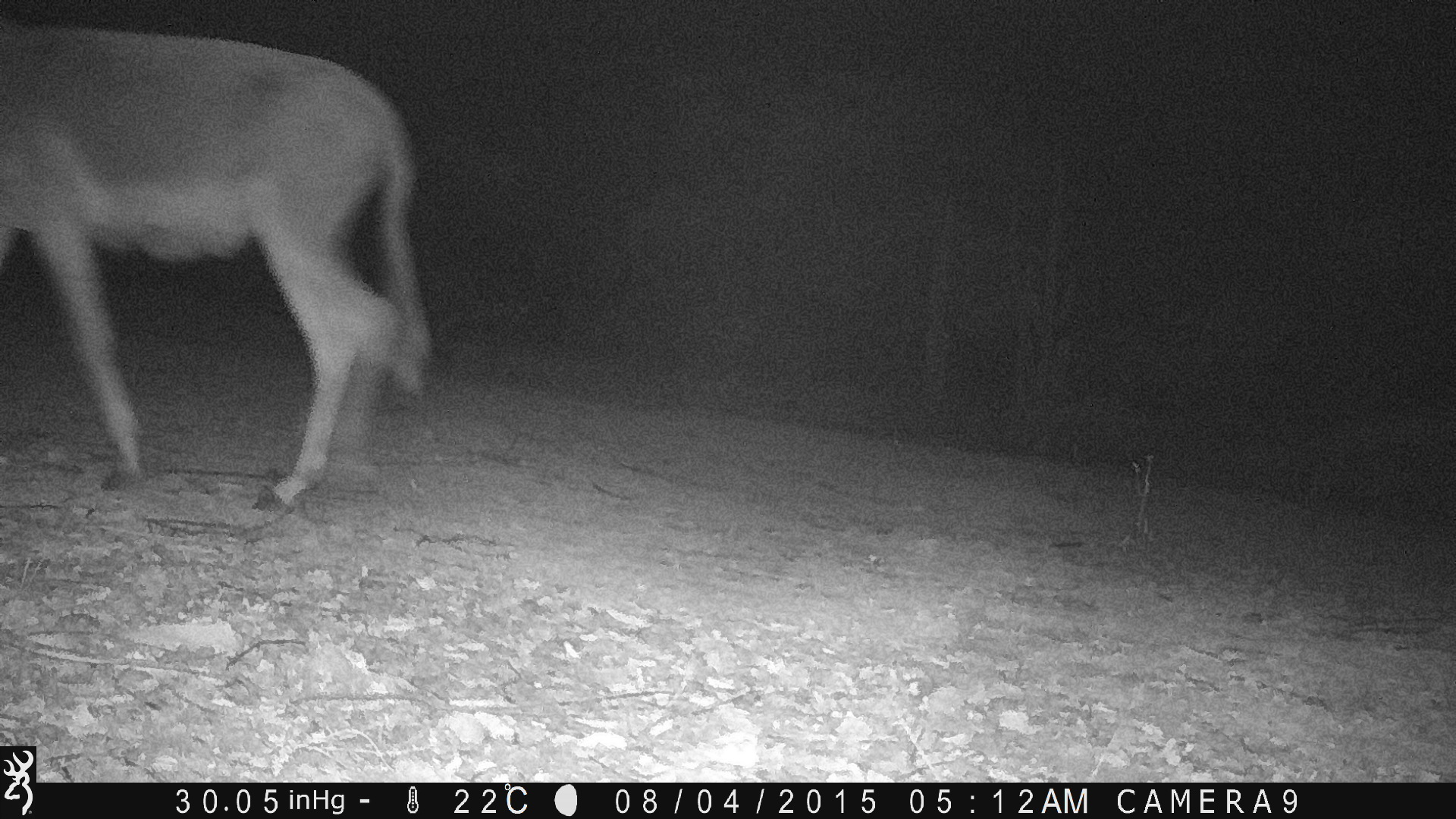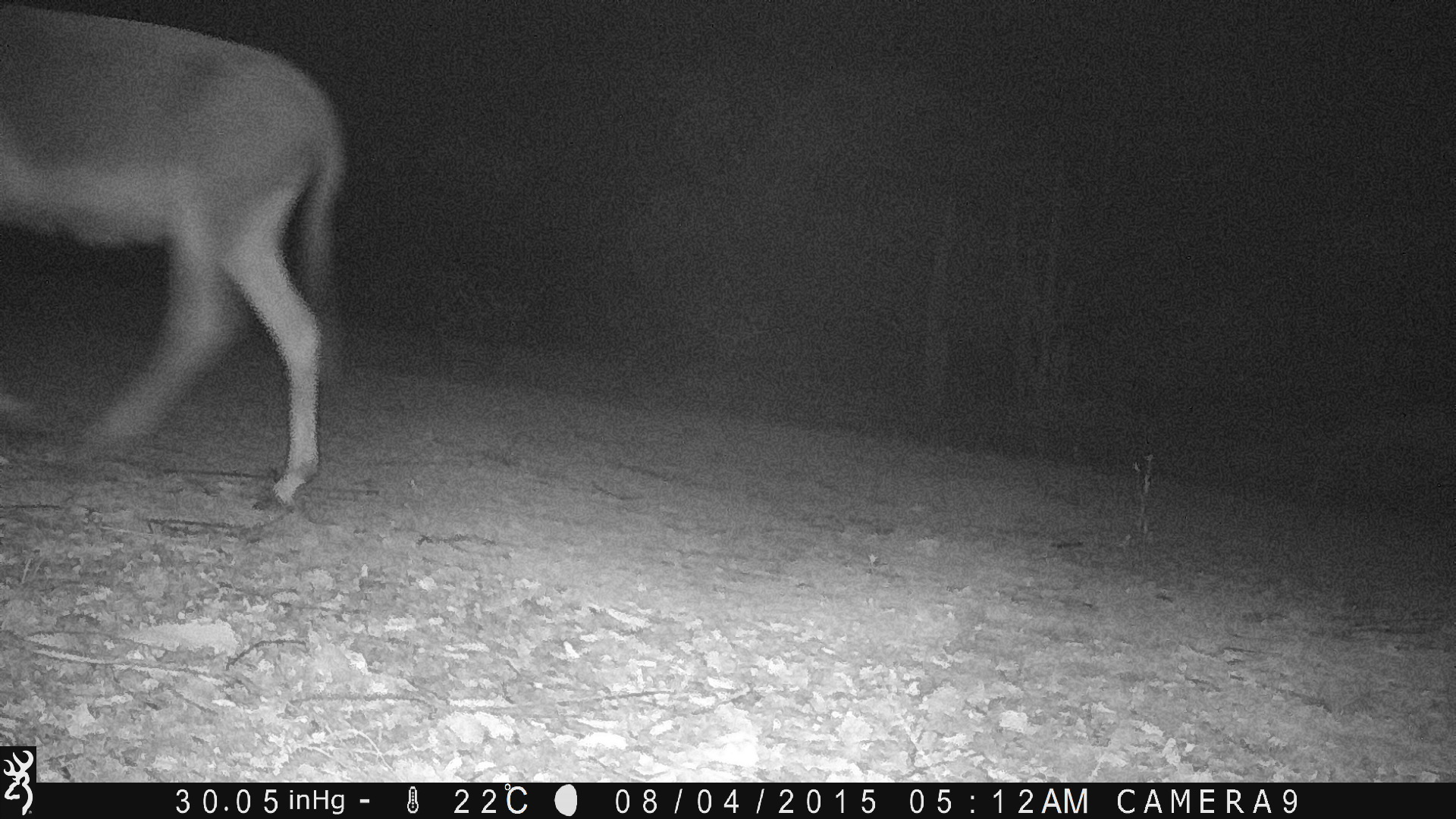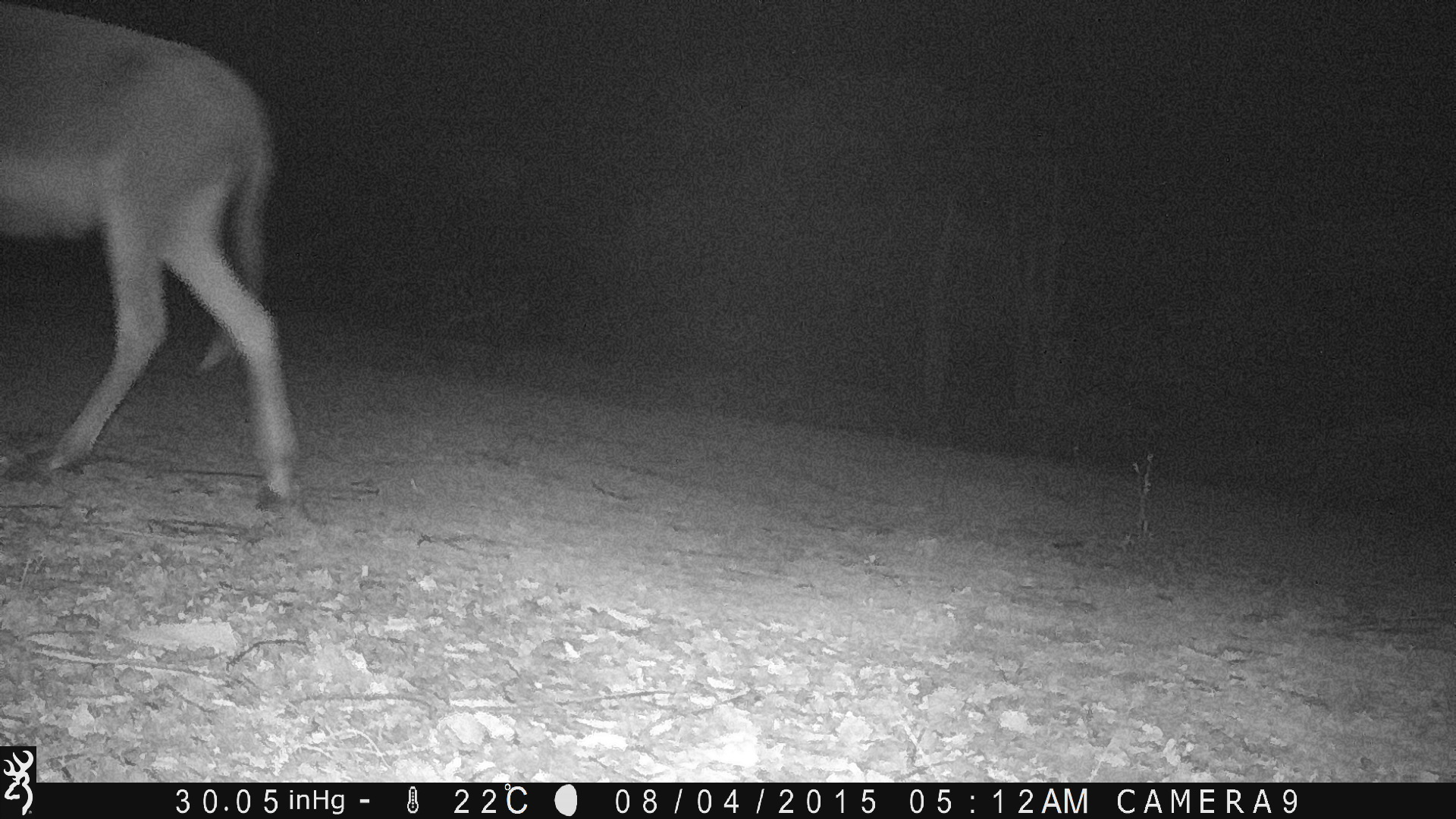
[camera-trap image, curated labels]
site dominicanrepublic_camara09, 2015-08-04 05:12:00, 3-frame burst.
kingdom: Animalia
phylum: Chordata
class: Mammalia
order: Perissodactyla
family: Equidae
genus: Equus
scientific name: Equus asinus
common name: donkey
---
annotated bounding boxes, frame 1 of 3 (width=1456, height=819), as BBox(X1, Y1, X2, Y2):
donkey: BBox(0, 18, 431, 513)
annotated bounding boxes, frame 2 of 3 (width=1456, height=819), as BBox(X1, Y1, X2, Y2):
donkey: BBox(0, 5, 343, 508)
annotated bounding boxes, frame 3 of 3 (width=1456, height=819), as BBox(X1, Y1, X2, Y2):
donkey: BBox(0, 5, 304, 511)